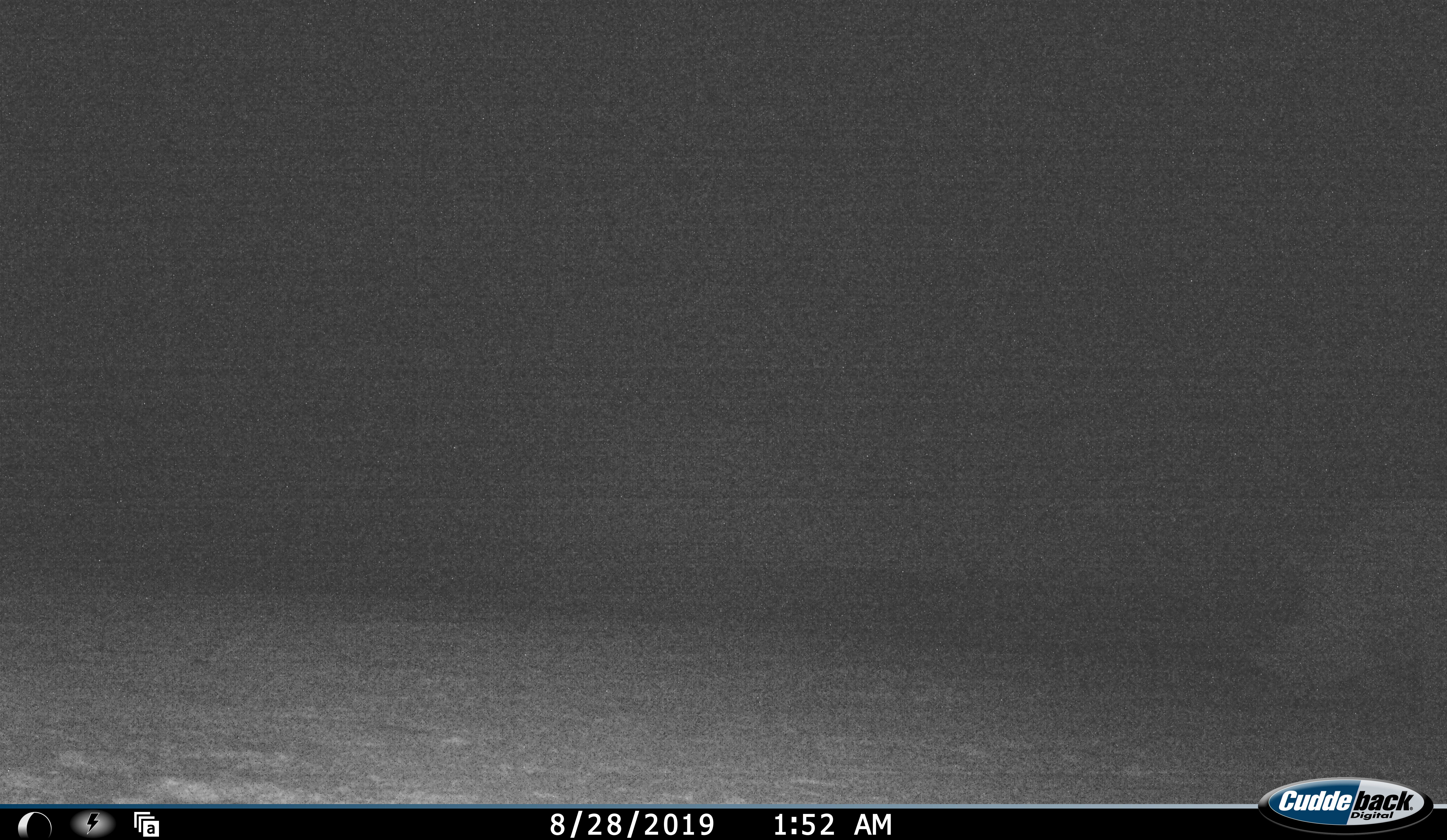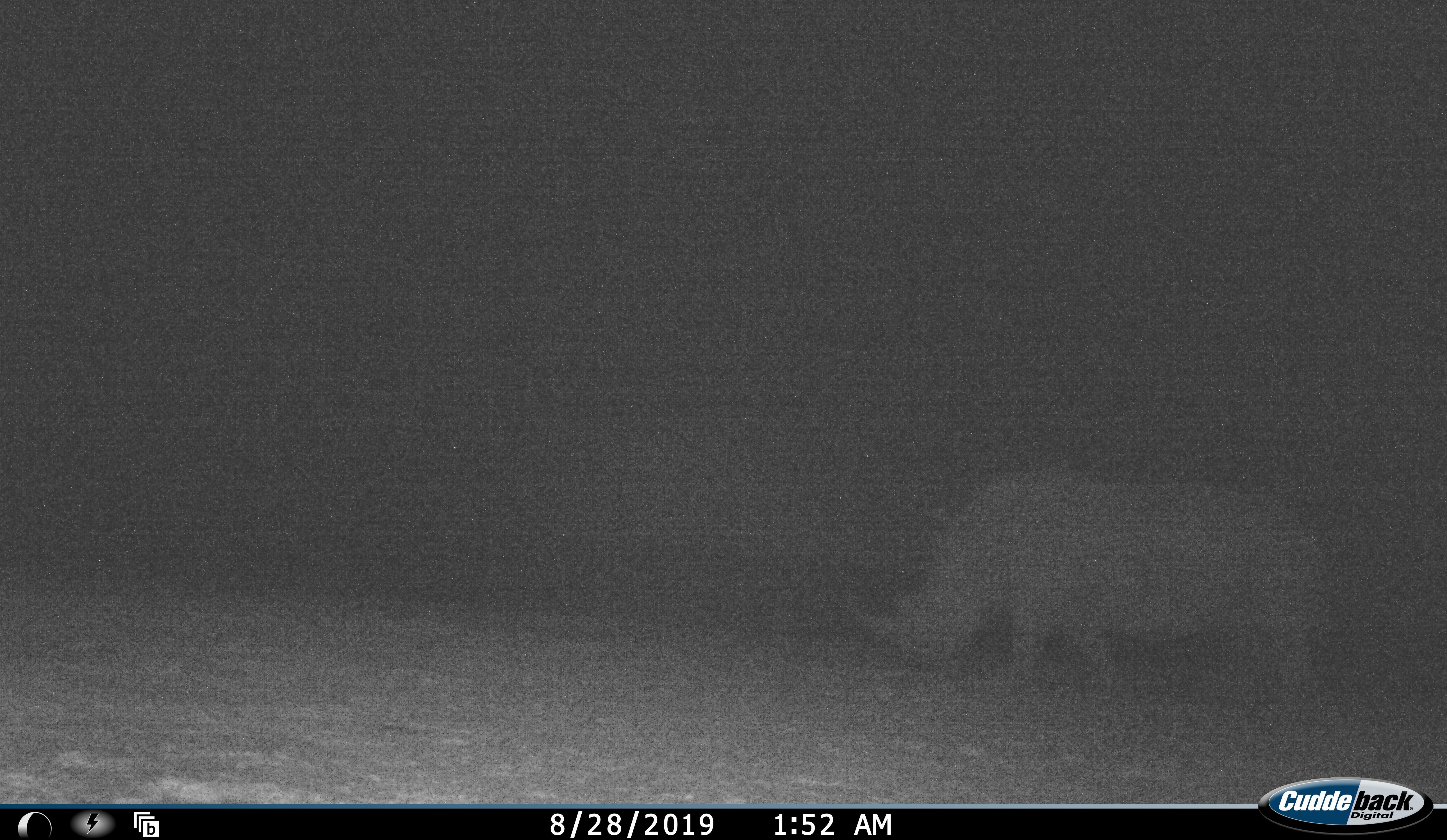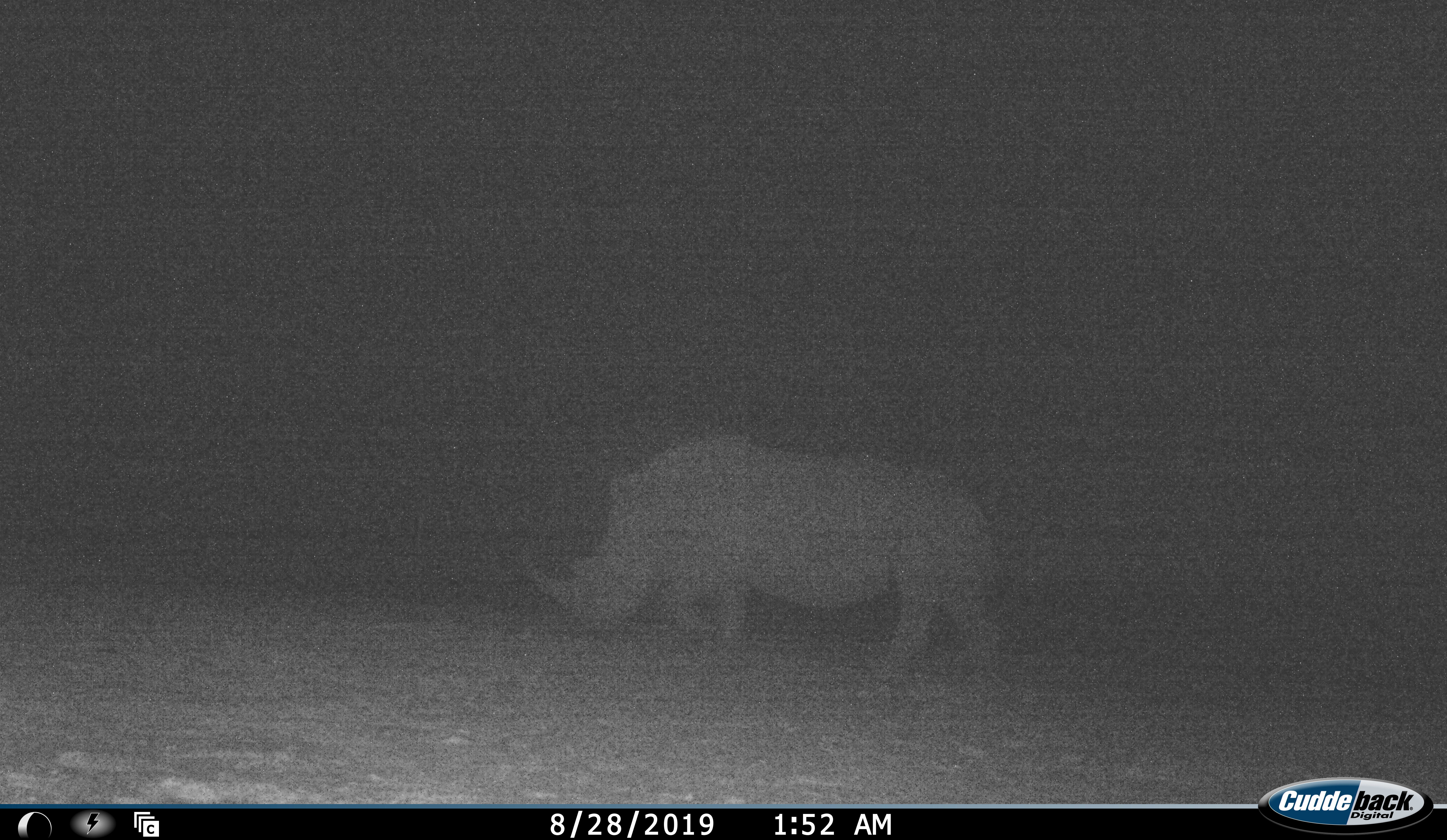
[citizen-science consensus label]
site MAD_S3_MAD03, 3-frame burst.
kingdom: Animalia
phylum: Chordata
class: Mammalia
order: Perissodactyla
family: Rhinocerotidae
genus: Diceros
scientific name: Diceros bicornis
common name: black rhinoceros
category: rhinocerosblack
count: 1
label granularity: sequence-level